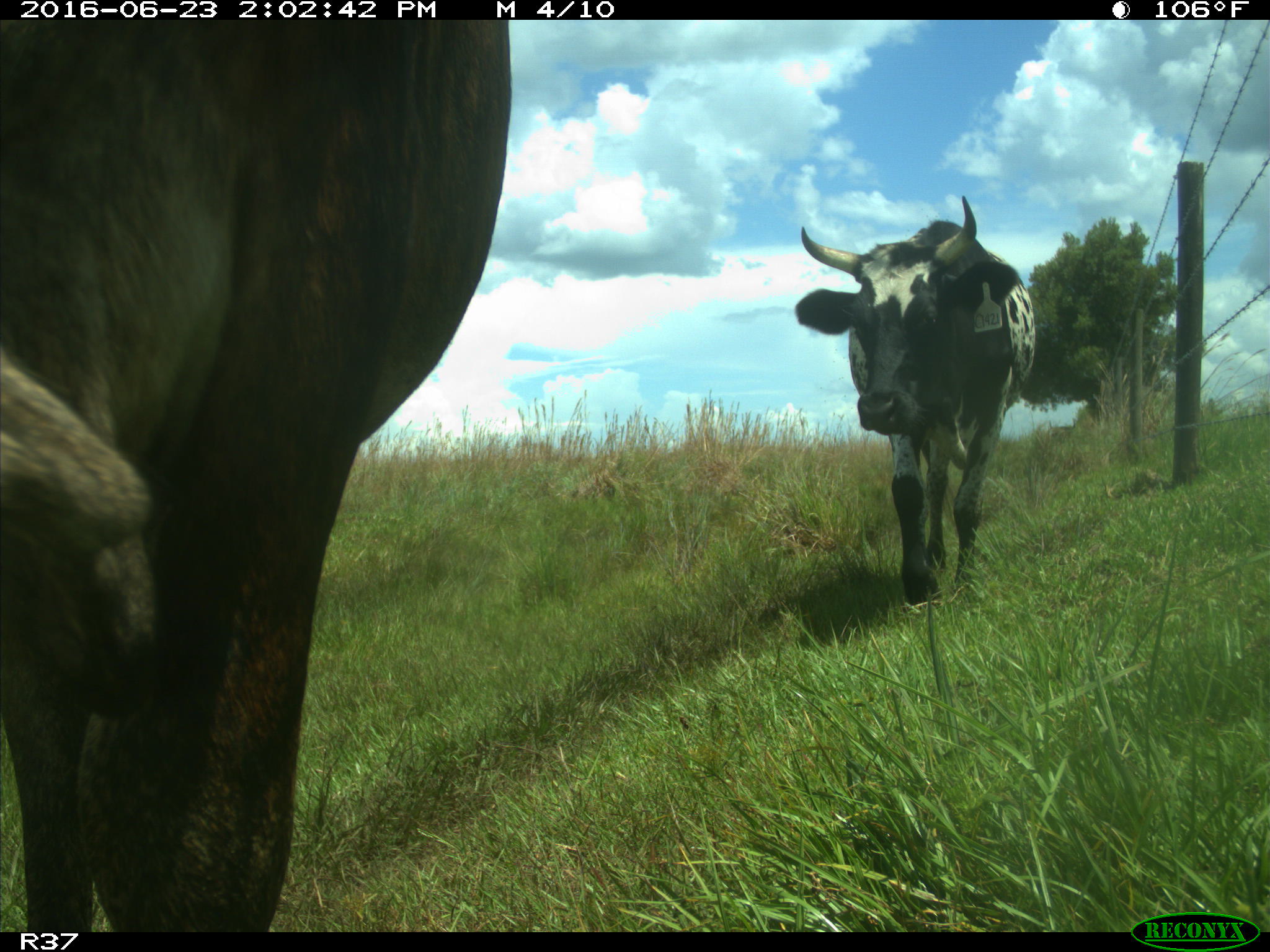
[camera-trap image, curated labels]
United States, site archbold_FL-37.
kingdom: Animalia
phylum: Chordata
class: Mammalia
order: Artiodactyla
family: Bovidae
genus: Bos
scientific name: Bos taurus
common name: domestic cow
Bos taurus (domestic cow).